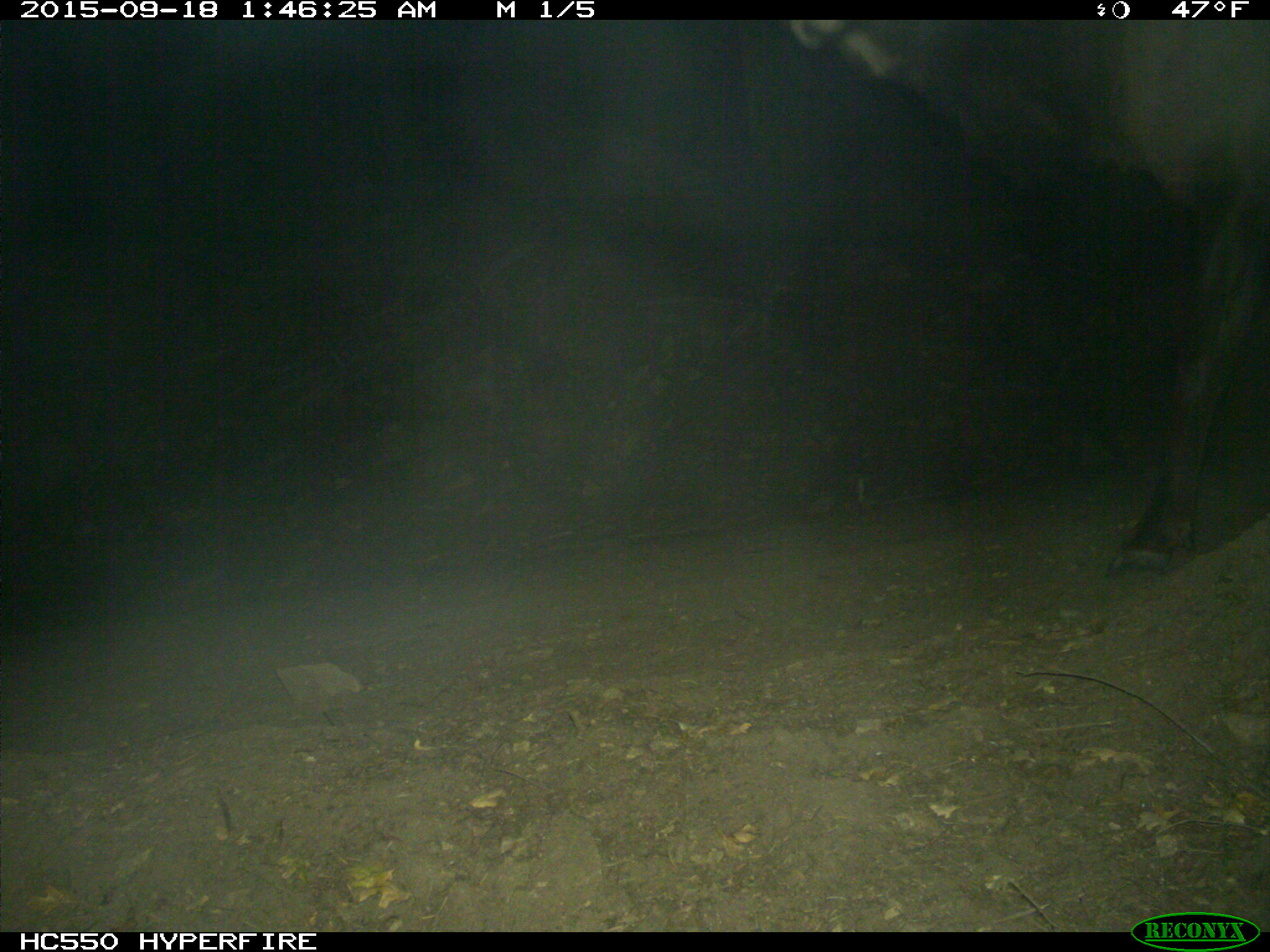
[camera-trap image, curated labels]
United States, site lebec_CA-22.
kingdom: Animalia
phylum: Chordata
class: Mammalia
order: Artiodactyla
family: Cervidae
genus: Cervus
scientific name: Cervus canadensis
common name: elk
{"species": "Cervus canadensis (elk)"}